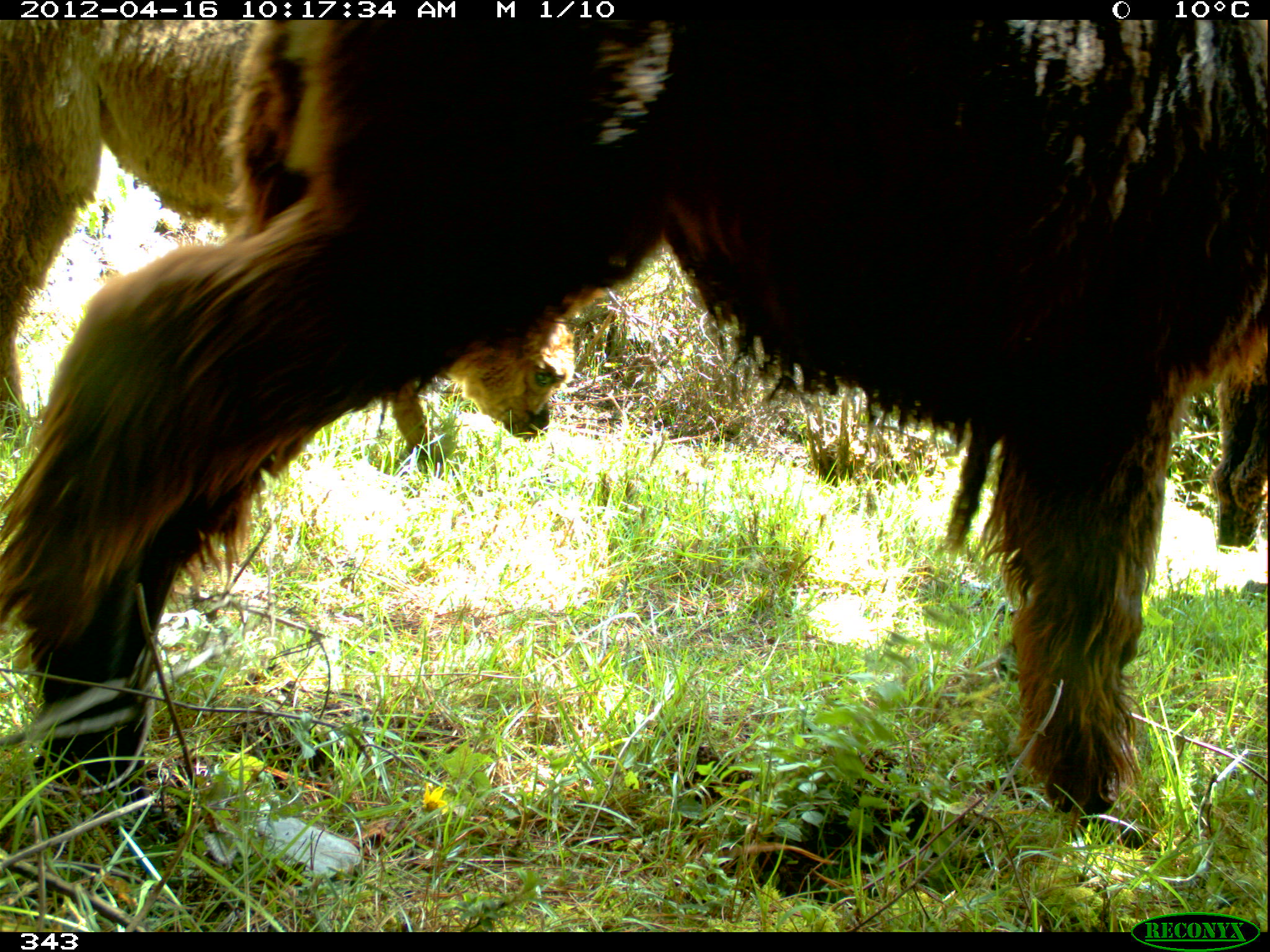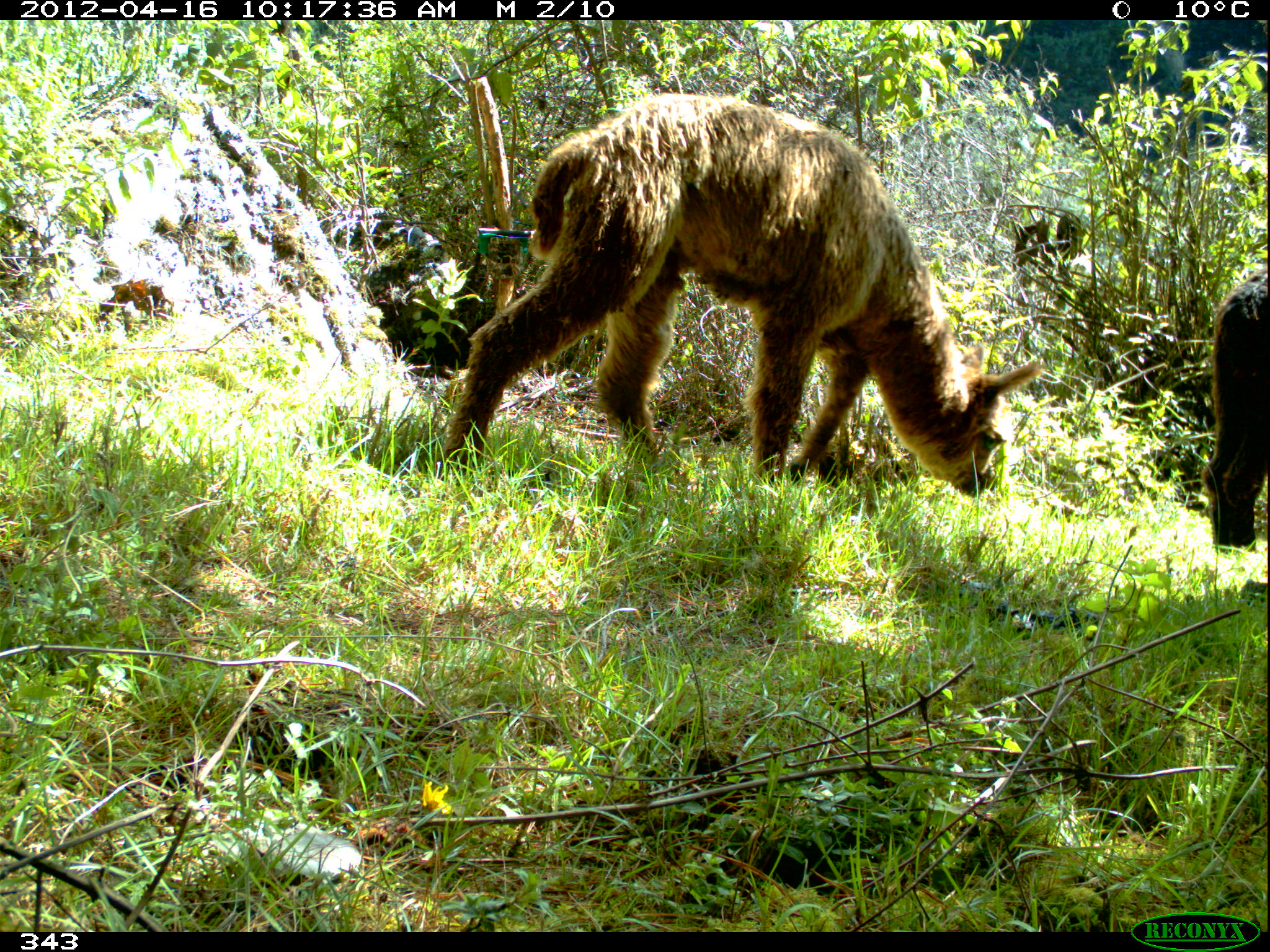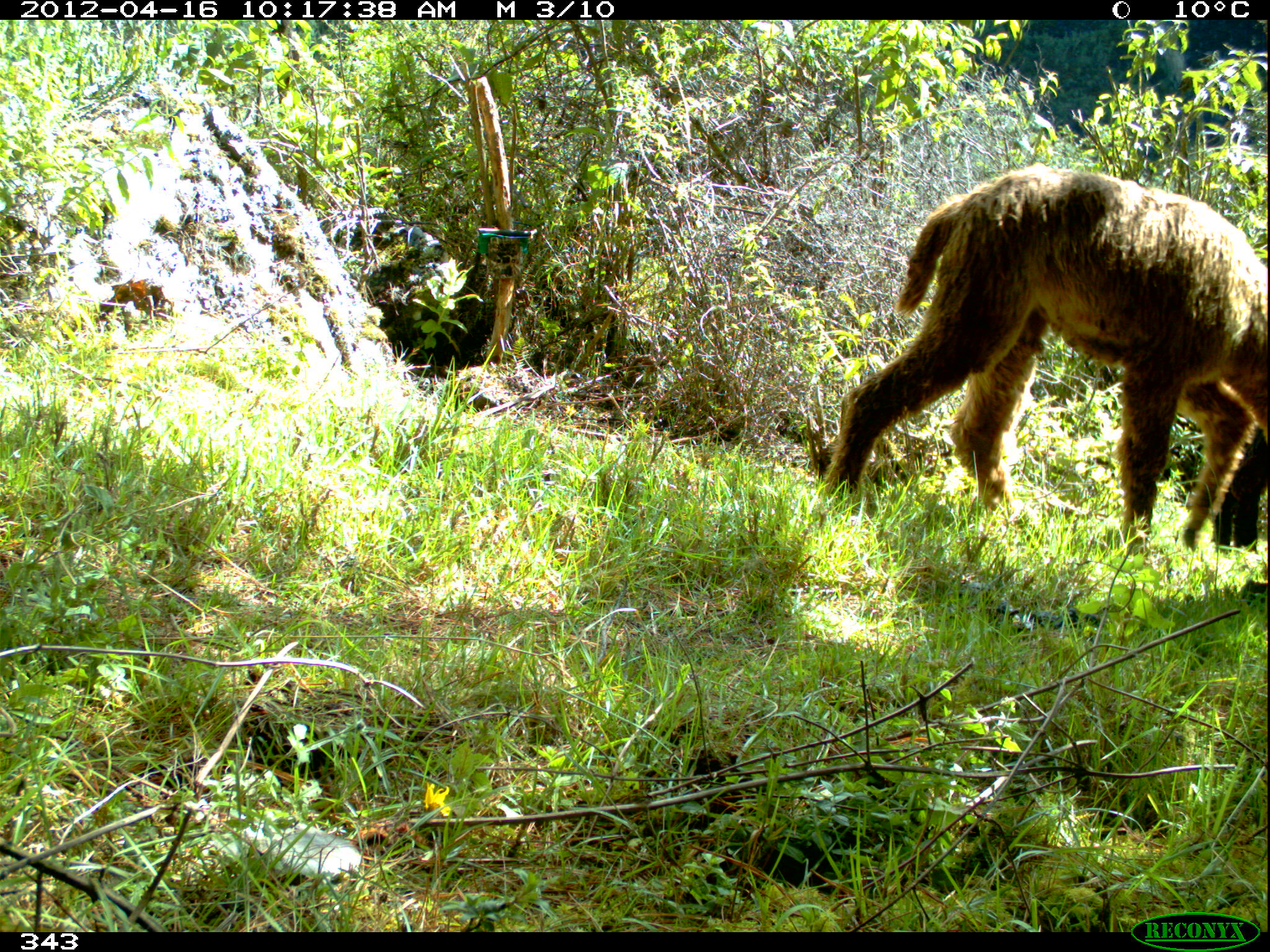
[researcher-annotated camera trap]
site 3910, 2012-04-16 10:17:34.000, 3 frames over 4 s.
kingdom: Animalia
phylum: Chordata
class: Mammalia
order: Artiodactyla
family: Camelidae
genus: Vicugna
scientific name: Vicugna pacos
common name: alpaca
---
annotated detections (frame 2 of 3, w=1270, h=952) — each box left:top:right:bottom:
vicugna pacos: 436:91:1043:497; 1201:269:1267:558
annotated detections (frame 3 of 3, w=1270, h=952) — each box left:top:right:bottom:
vicugna pacos: 818:161:1267:556; 1211:427:1267:554